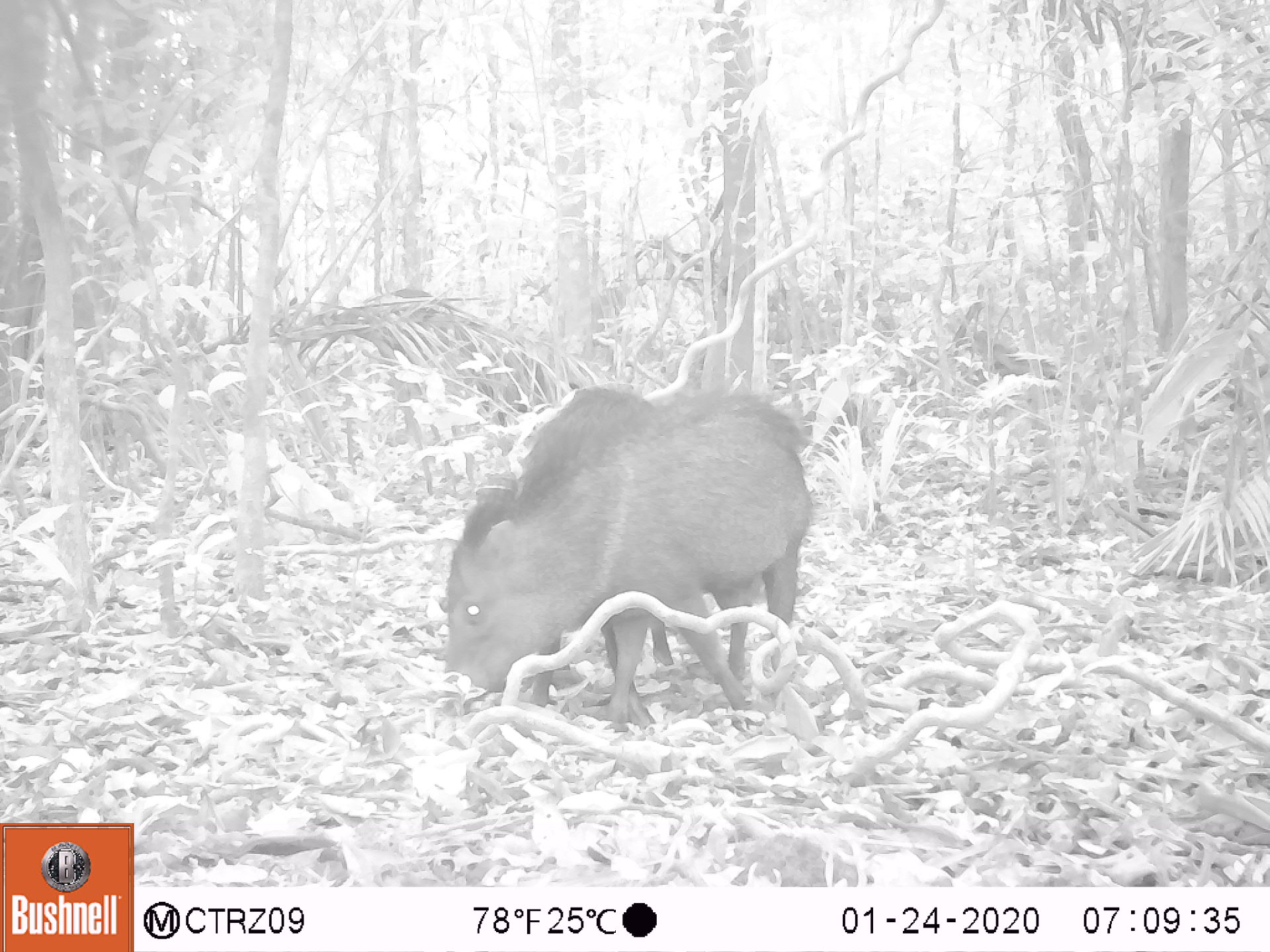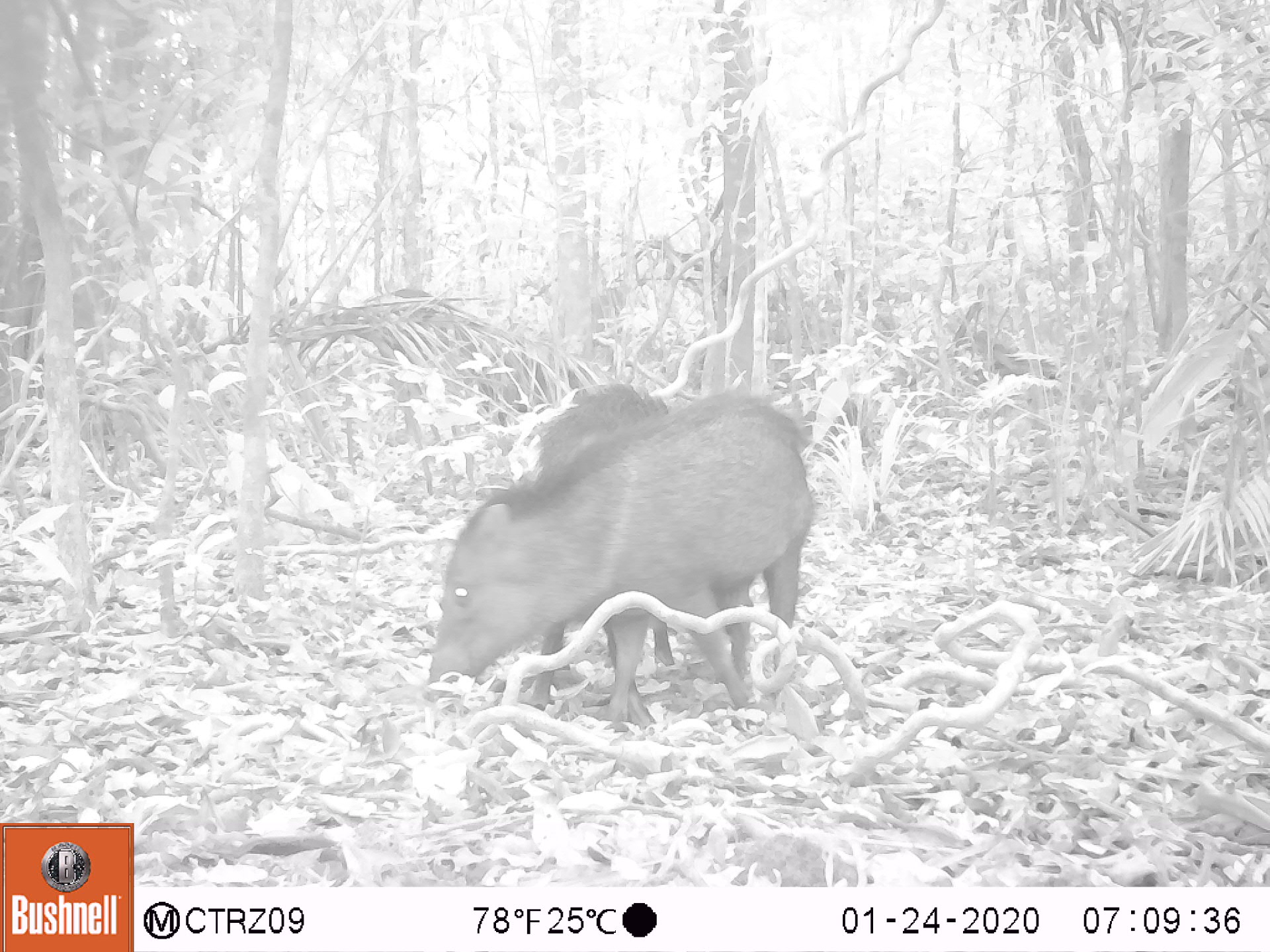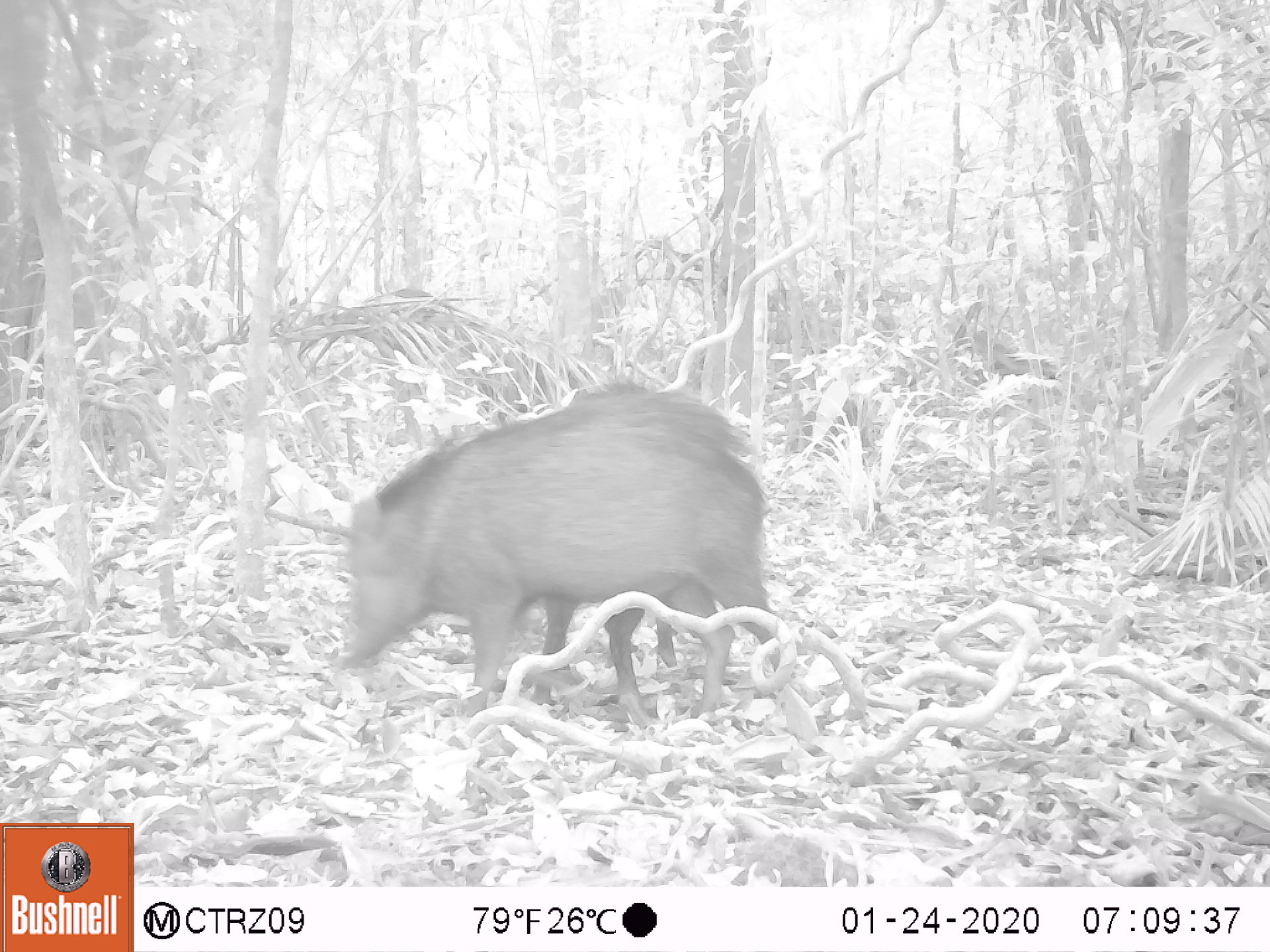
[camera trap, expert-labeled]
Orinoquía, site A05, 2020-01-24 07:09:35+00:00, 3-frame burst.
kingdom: Animalia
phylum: Chordata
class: Mammalia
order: Artiodactyla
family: Tayassuidae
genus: Pecari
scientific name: Pecari tajacu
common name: collared peccary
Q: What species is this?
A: Collared peccary (Pecari tajacu).